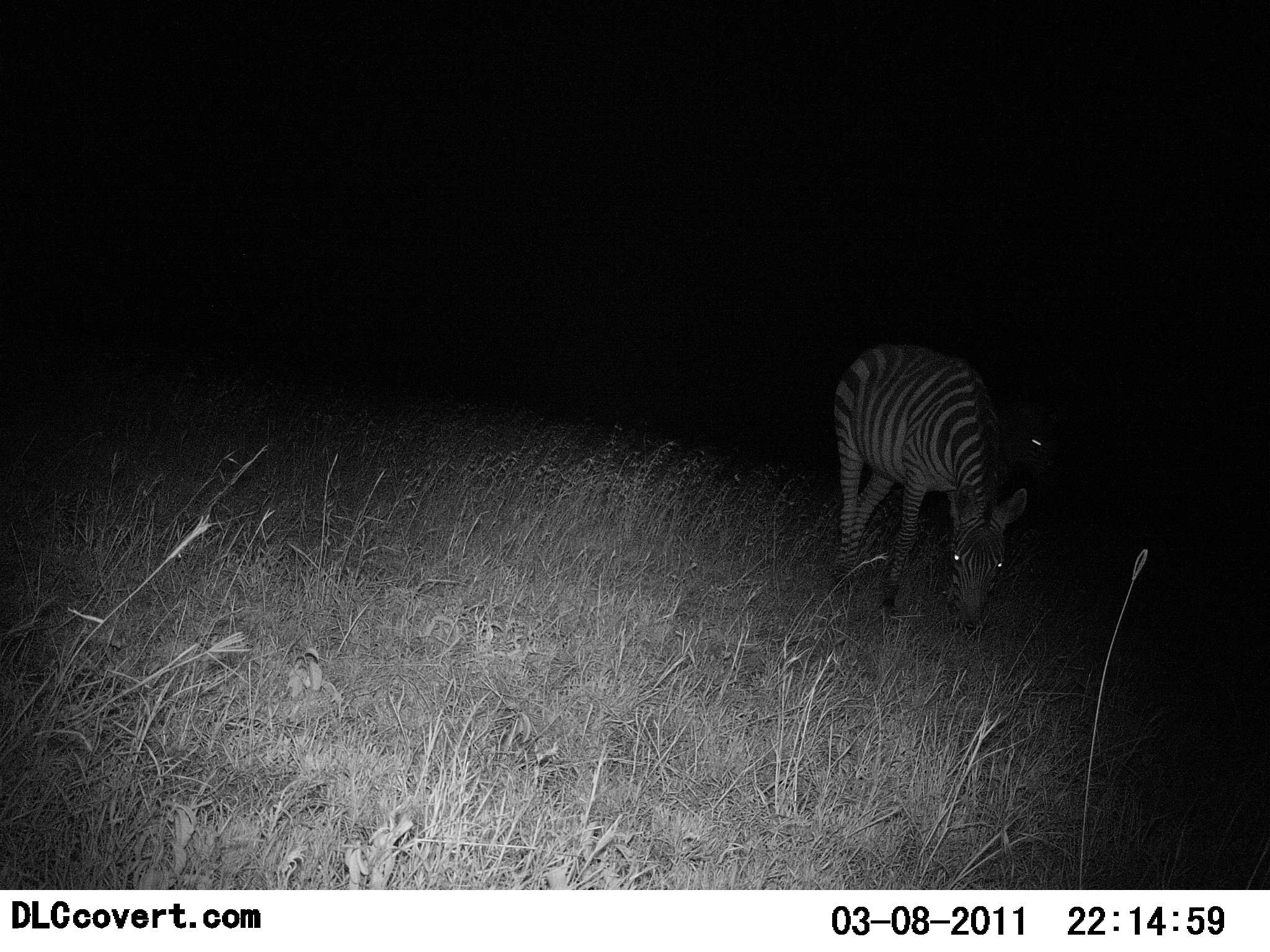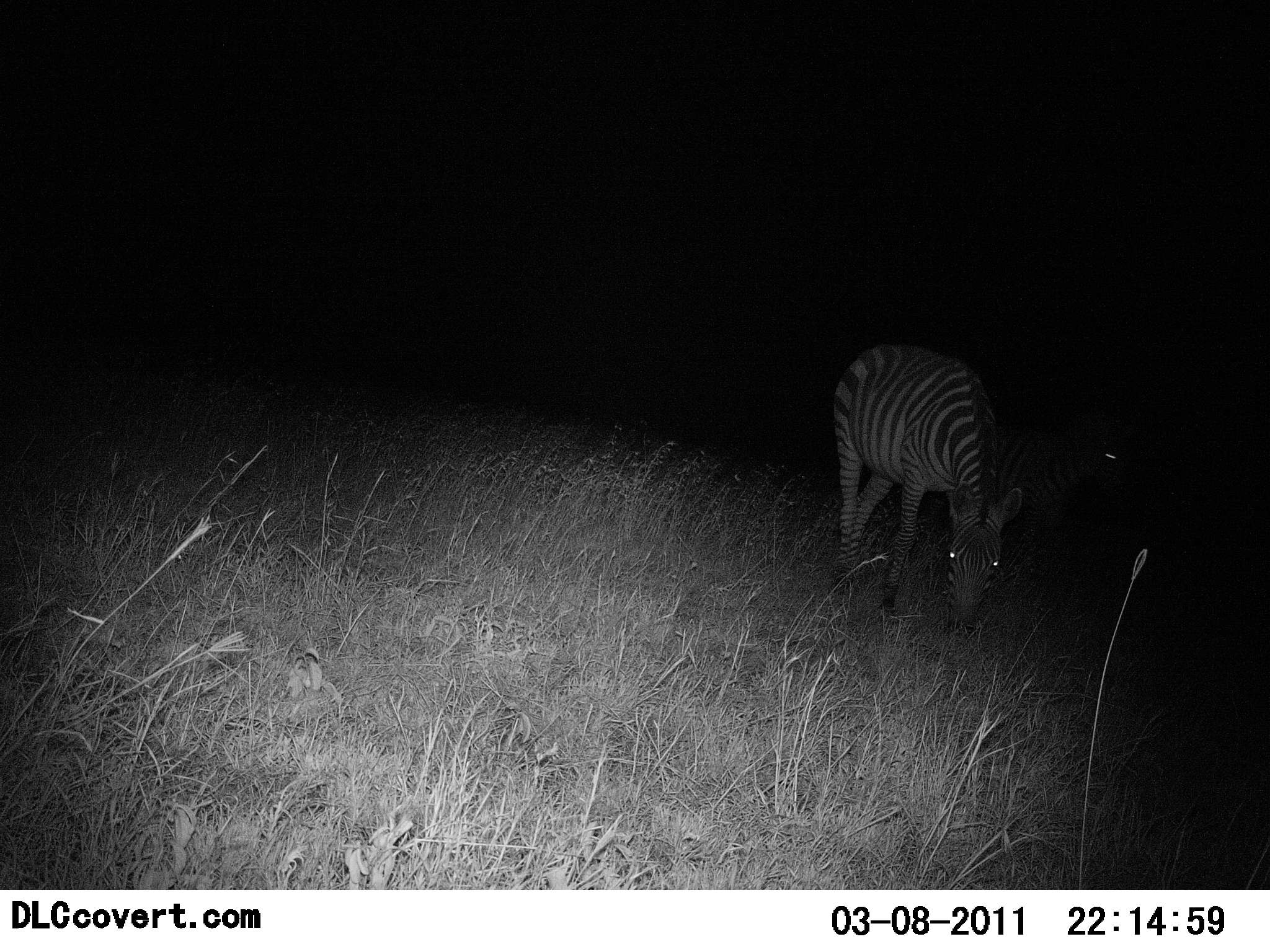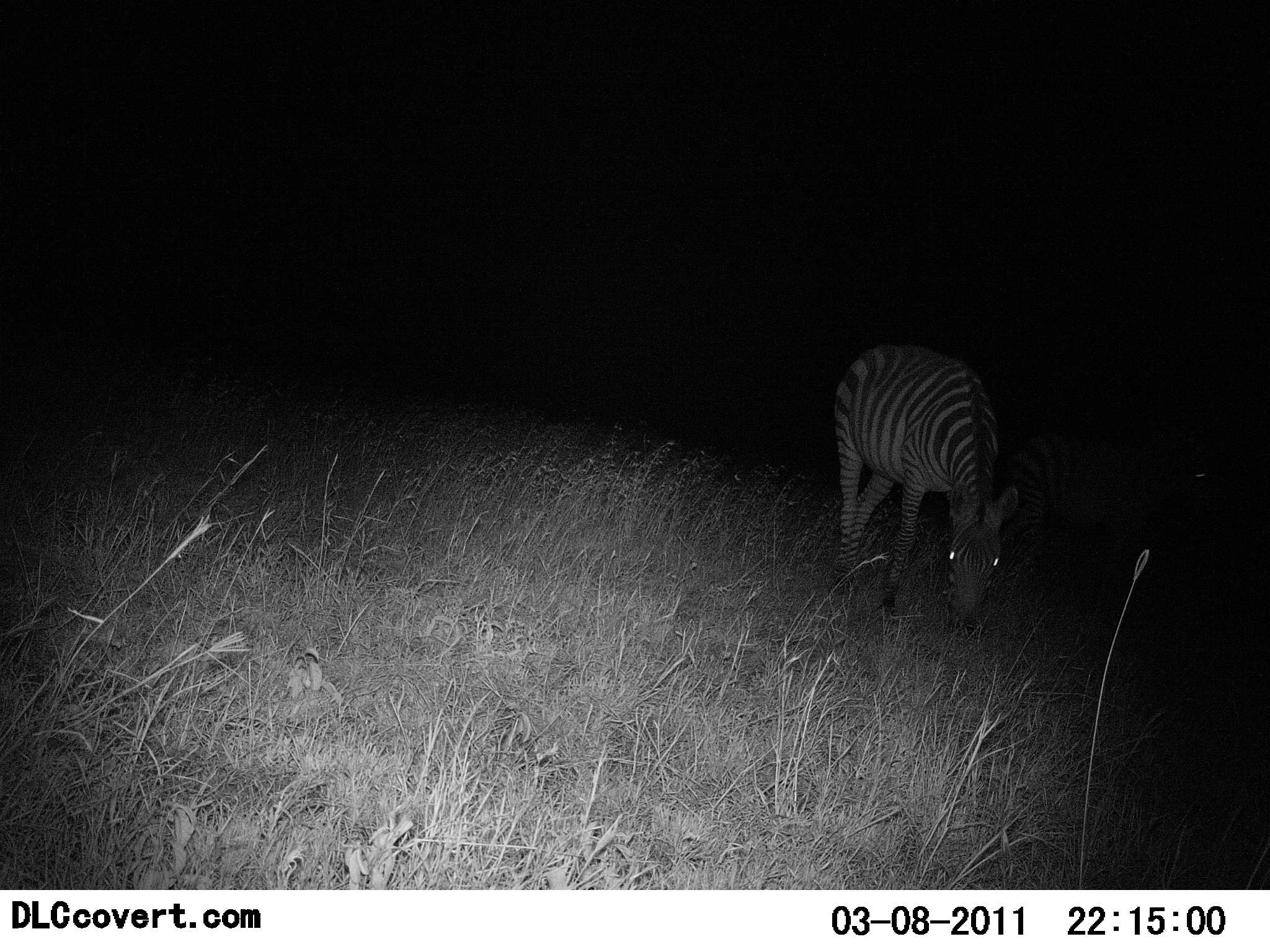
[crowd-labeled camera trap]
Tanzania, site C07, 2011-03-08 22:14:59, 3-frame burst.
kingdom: Animalia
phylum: Chordata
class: Mammalia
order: Perissodactyla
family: Equidae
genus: Equus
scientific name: Equus quagga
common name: plains zebra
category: zebra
Zebra (plains zebra) (Equus quagga), count 1. Behavior (volunteer vote fractions): standing 30%, resting 0%, moving 10%, interacting 0%. Young present (vote fraction): 0%. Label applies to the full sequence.